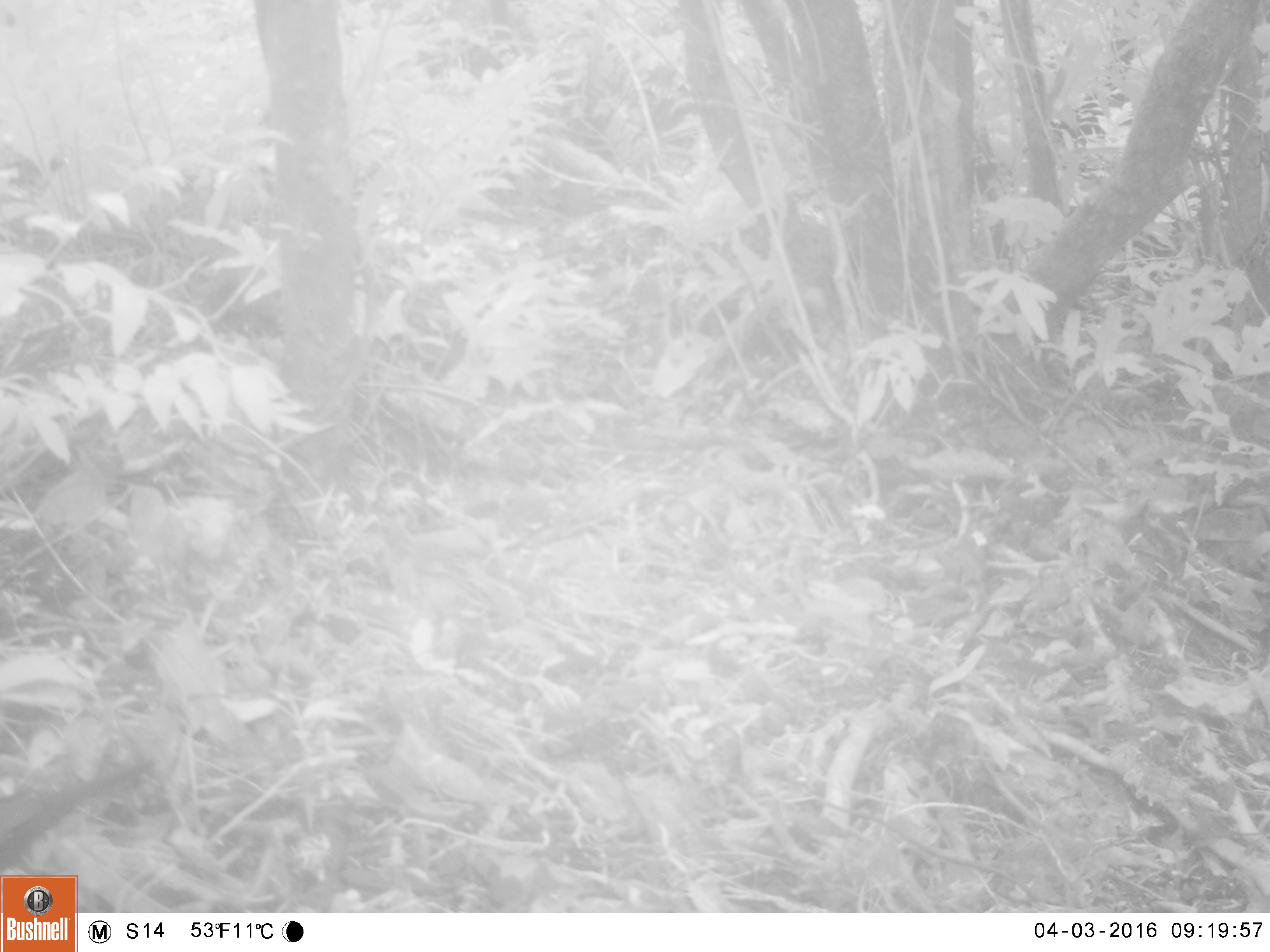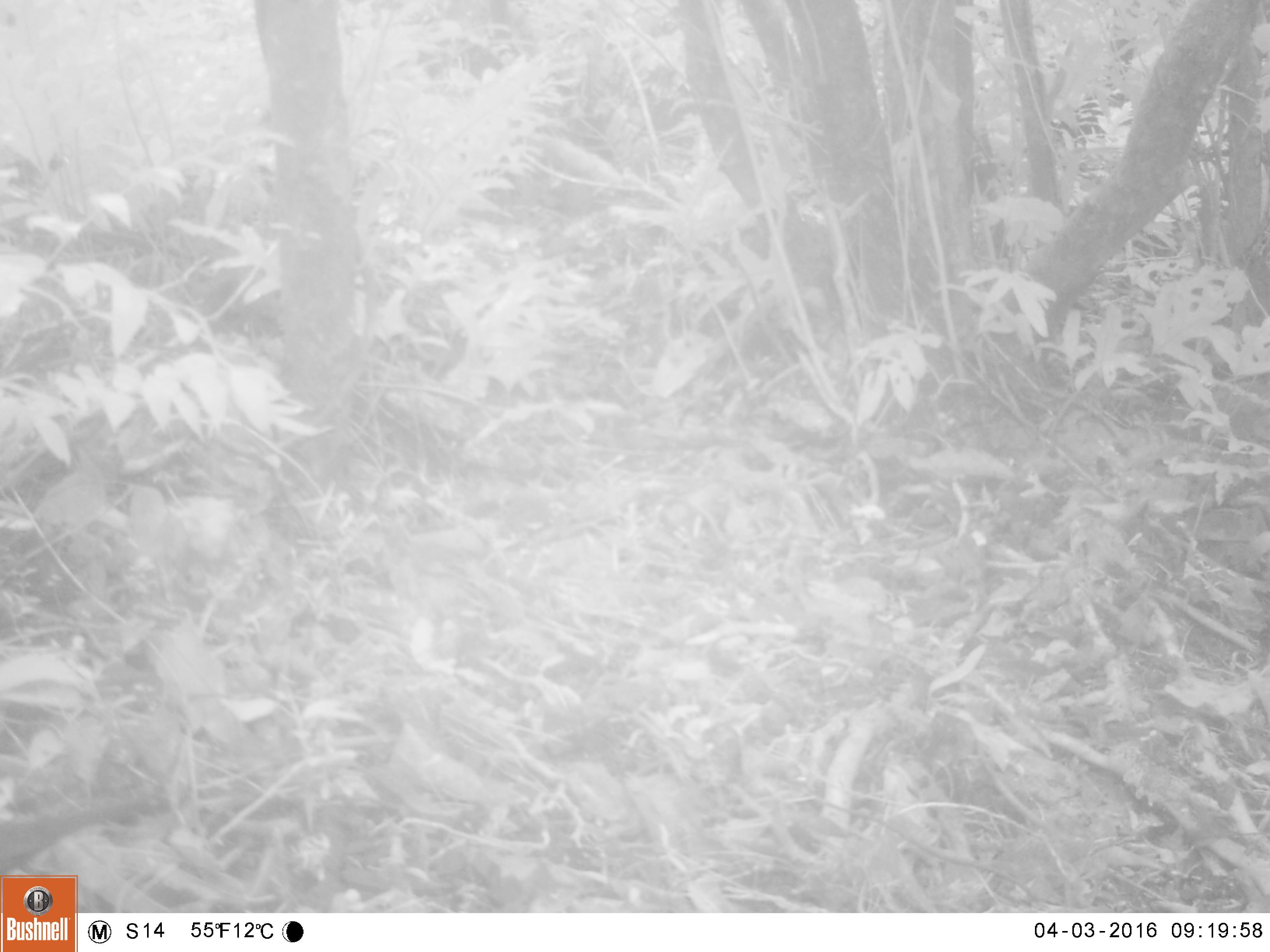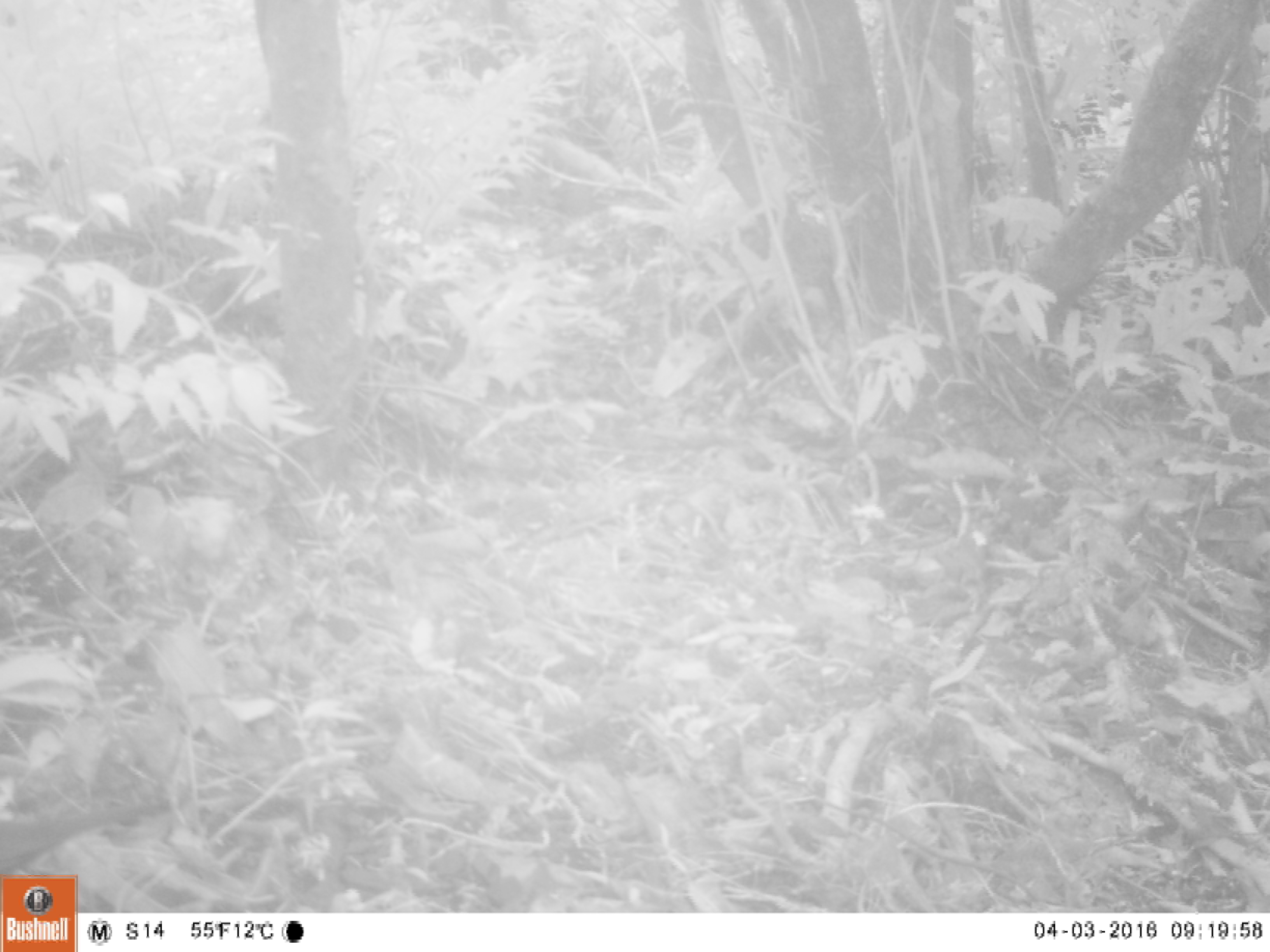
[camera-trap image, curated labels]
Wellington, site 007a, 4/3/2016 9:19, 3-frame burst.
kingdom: Animalia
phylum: Chordata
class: Aves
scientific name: Aves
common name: bird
Bird (Aves).